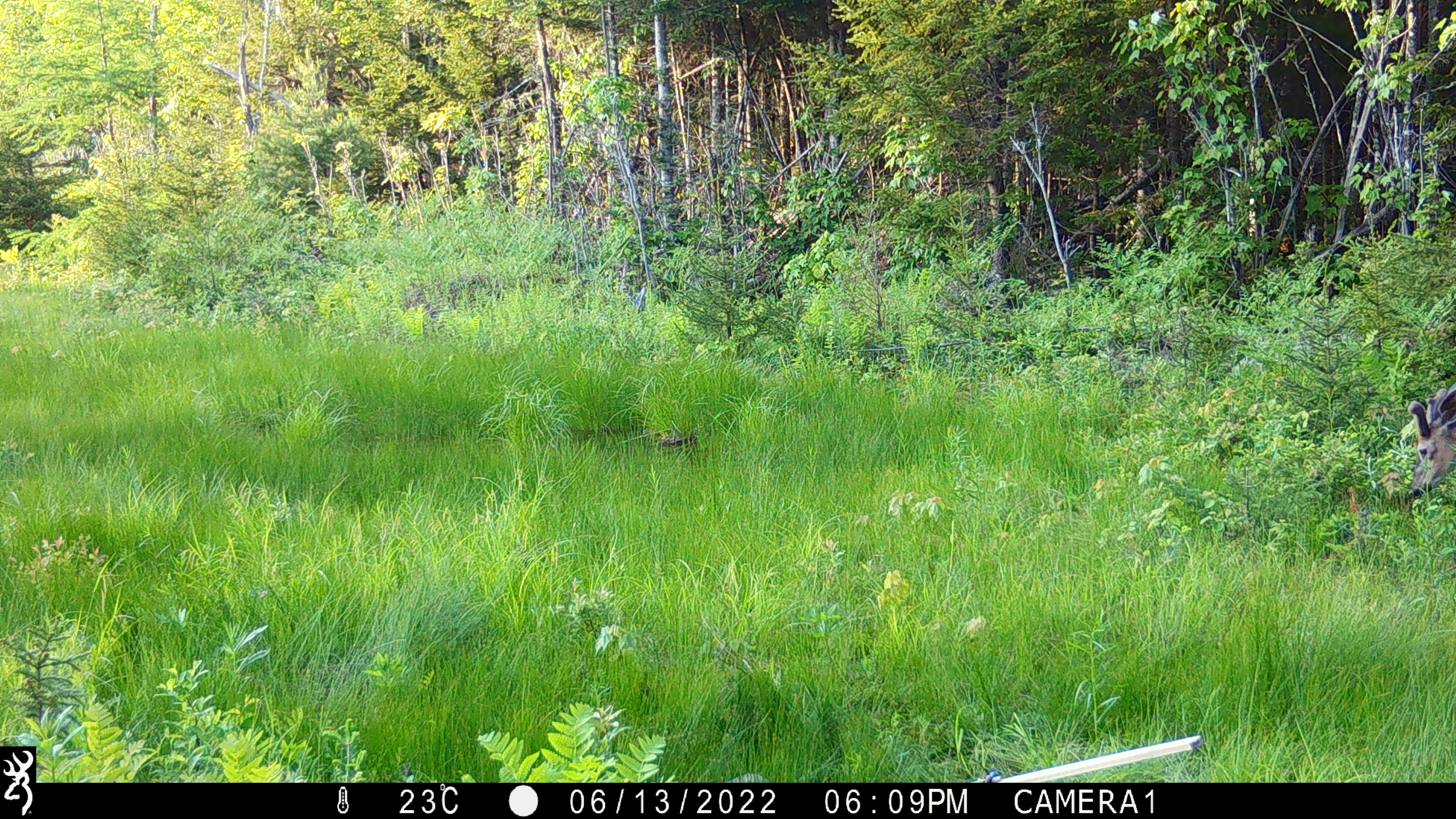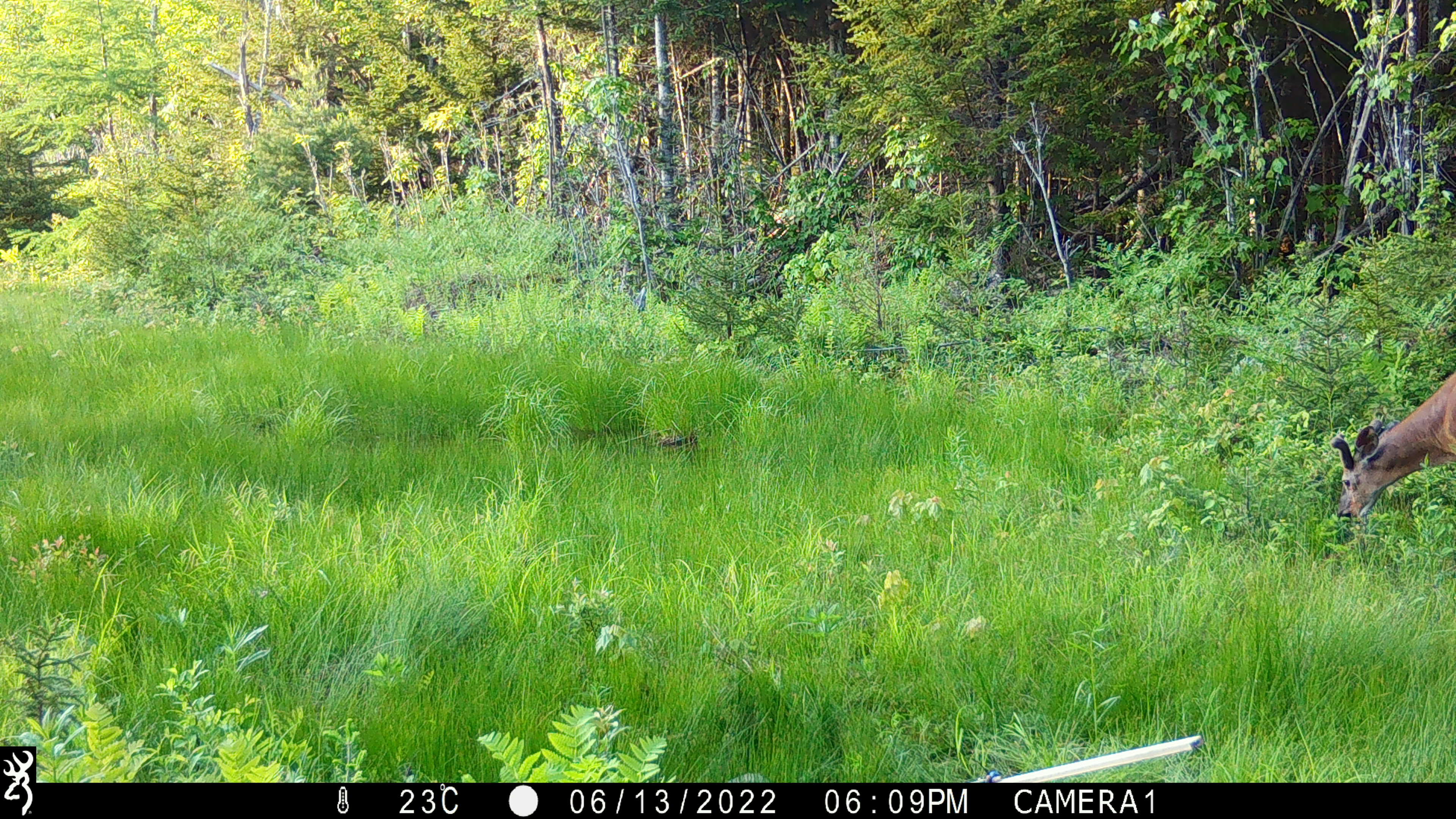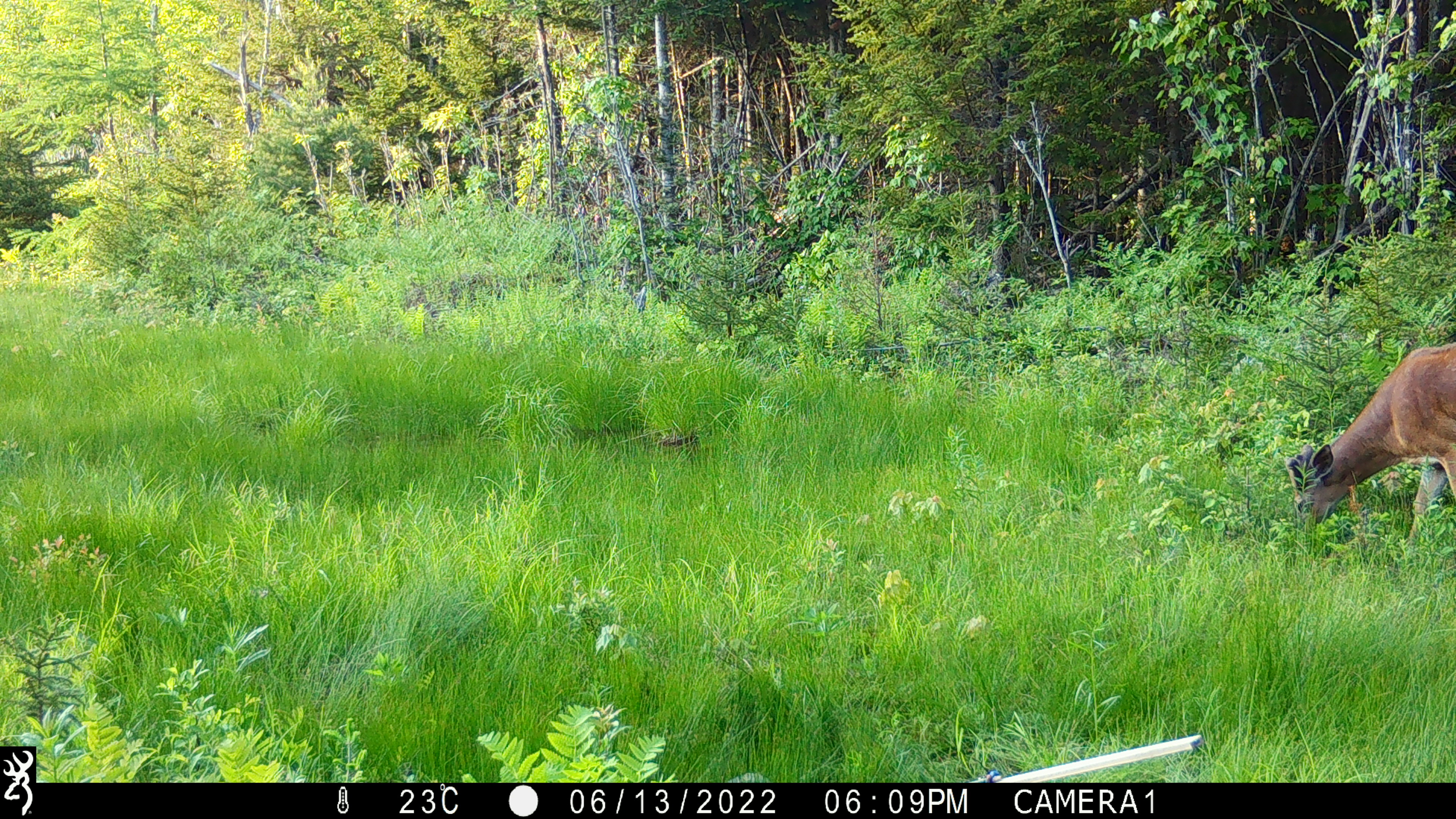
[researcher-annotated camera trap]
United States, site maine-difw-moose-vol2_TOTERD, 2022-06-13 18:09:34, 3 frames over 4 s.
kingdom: Animalia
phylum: Chordata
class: Mammalia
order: Artiodactyla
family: Cervidae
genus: Odocoileus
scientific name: Odocoileus virginianus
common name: white-tailed deer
White-tailed deer (Odocoileus virginianus).